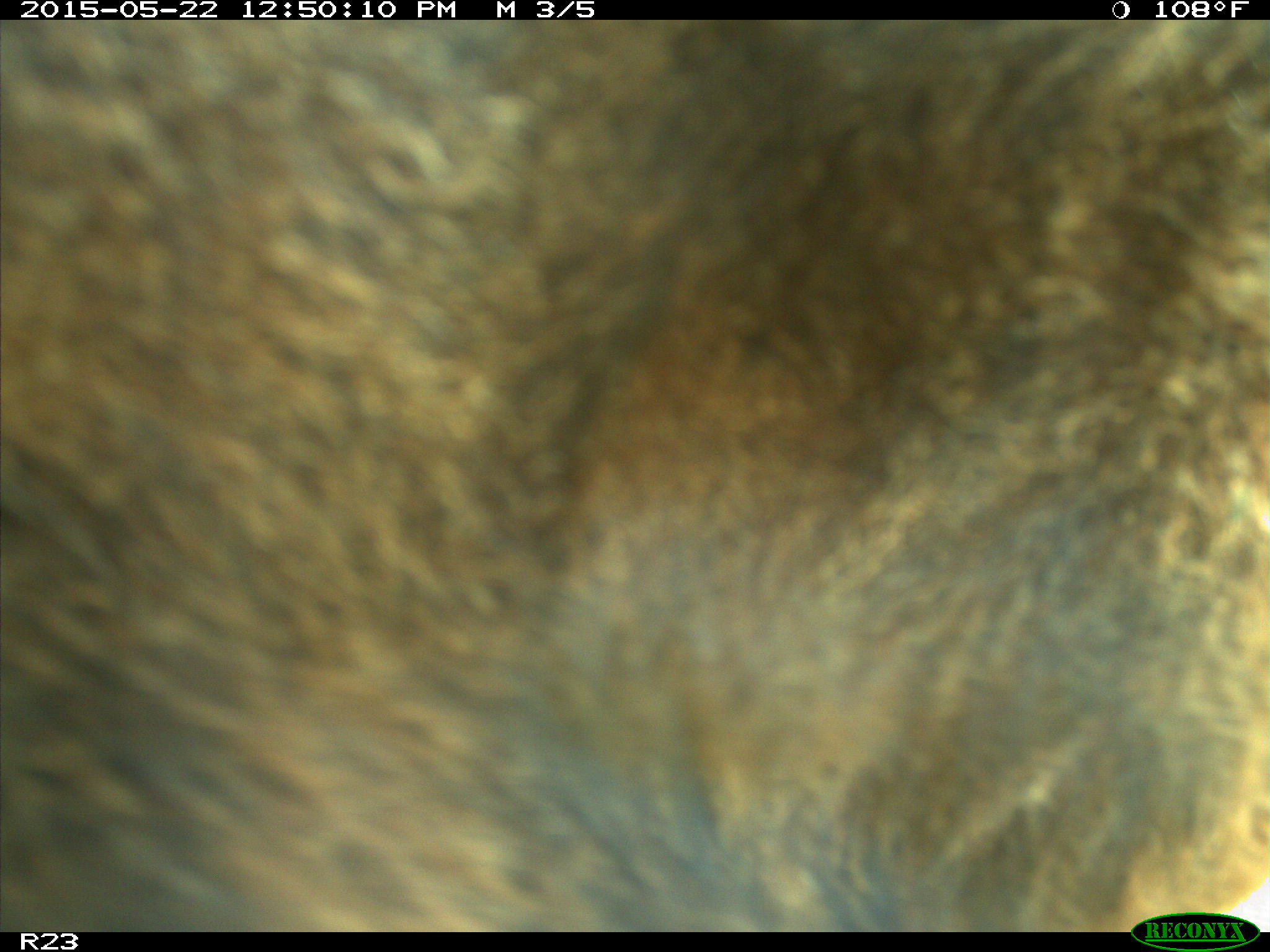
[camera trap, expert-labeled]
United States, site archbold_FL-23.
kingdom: Animalia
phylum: Chordata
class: Mammalia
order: Artiodactyla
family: Bovidae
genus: Bos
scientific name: Bos taurus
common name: domestic cow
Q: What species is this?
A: Bos taurus (domestic cow).